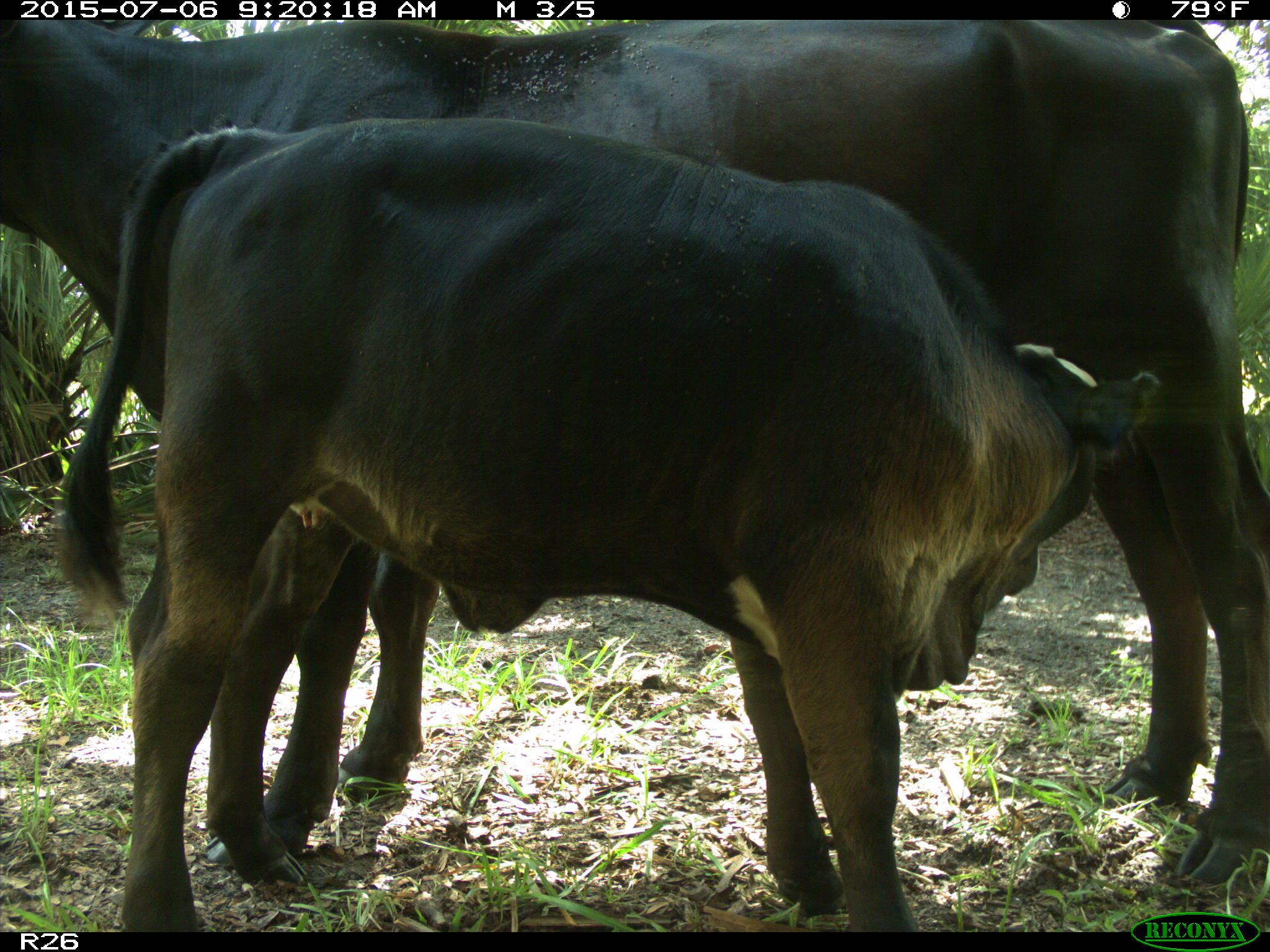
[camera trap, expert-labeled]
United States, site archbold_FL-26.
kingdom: Animalia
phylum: Chordata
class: Mammalia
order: Artiodactyla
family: Bovidae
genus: Bos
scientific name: Bos taurus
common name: domestic cow